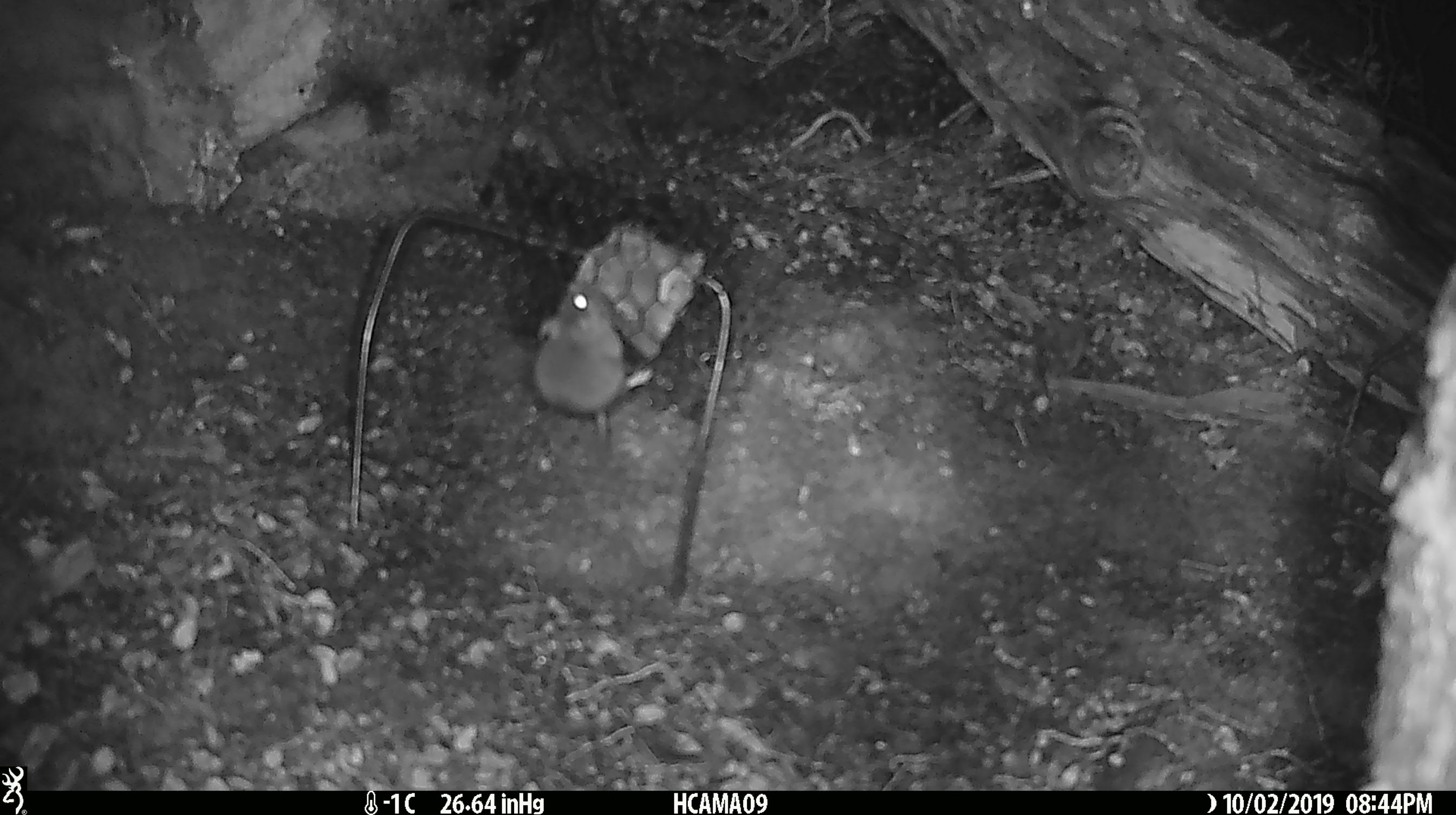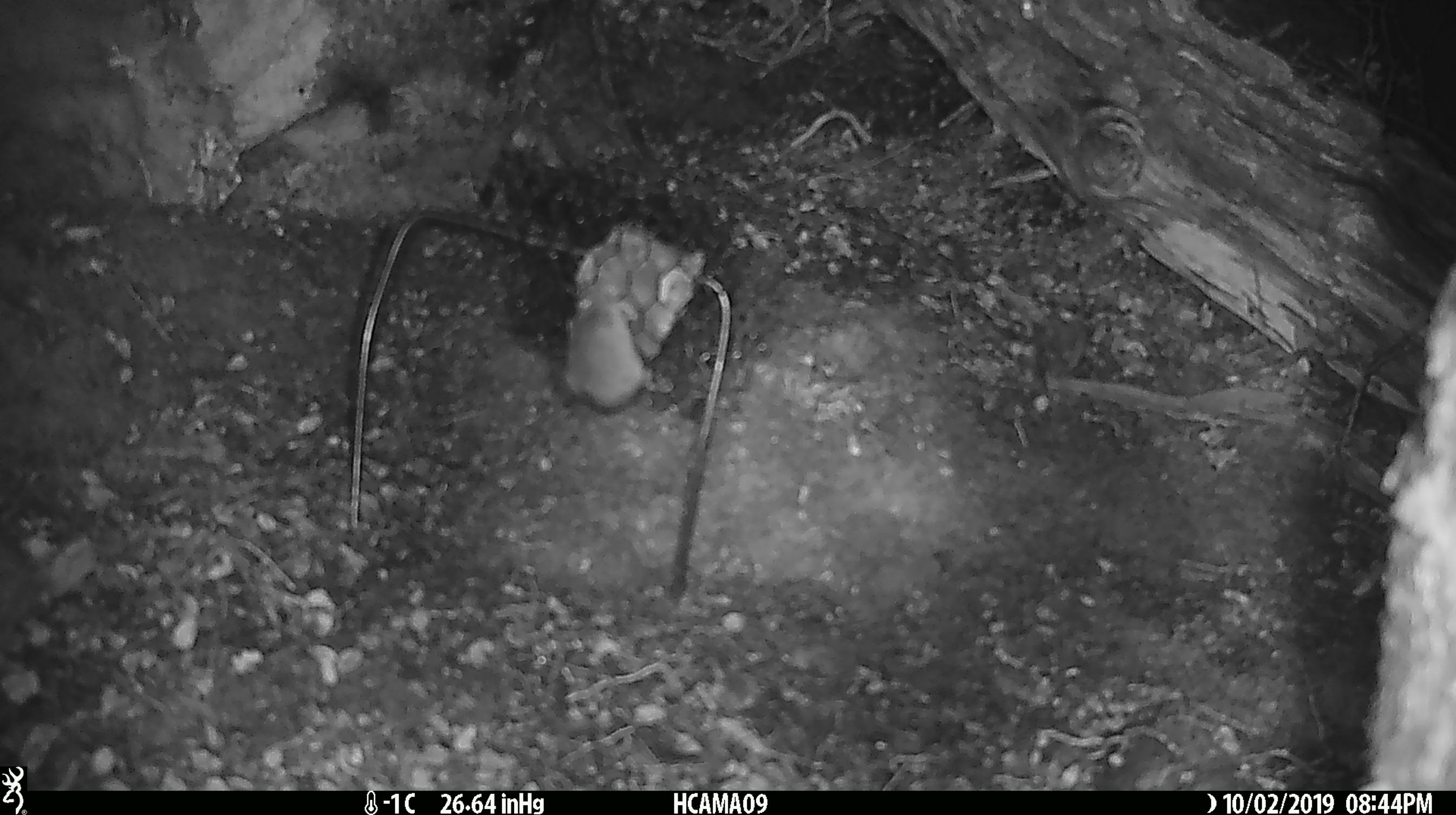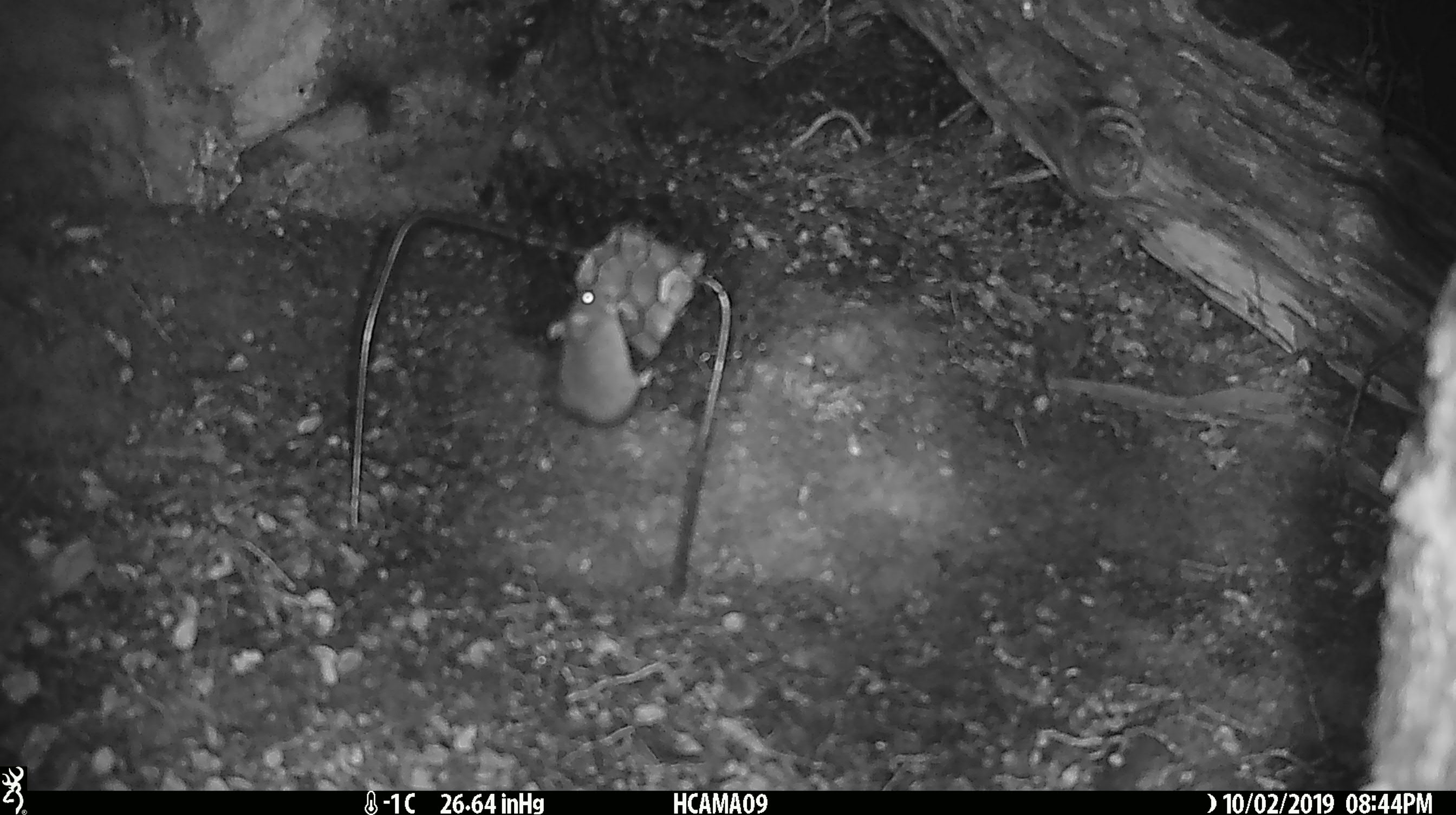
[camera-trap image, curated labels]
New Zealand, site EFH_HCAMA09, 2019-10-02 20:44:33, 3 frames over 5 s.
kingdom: Animalia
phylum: Chordata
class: Mammalia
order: Rodentia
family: Muridae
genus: Mus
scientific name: Mus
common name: mouse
Mouse (Mus).